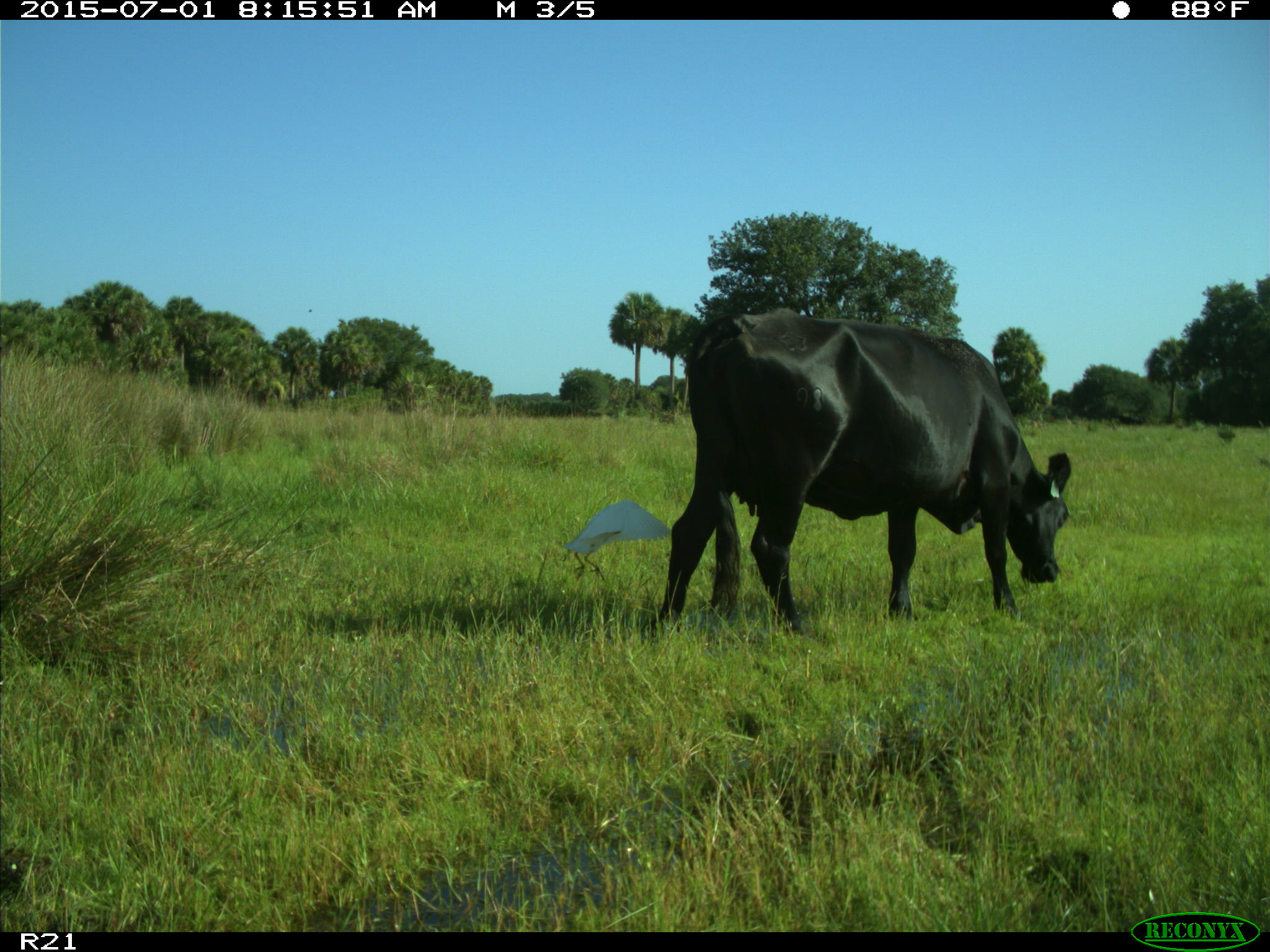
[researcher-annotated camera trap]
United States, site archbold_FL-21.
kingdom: Animalia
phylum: Chordata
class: Mammalia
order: Artiodactyla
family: Bovidae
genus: Bos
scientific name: Bos taurus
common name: domestic cow